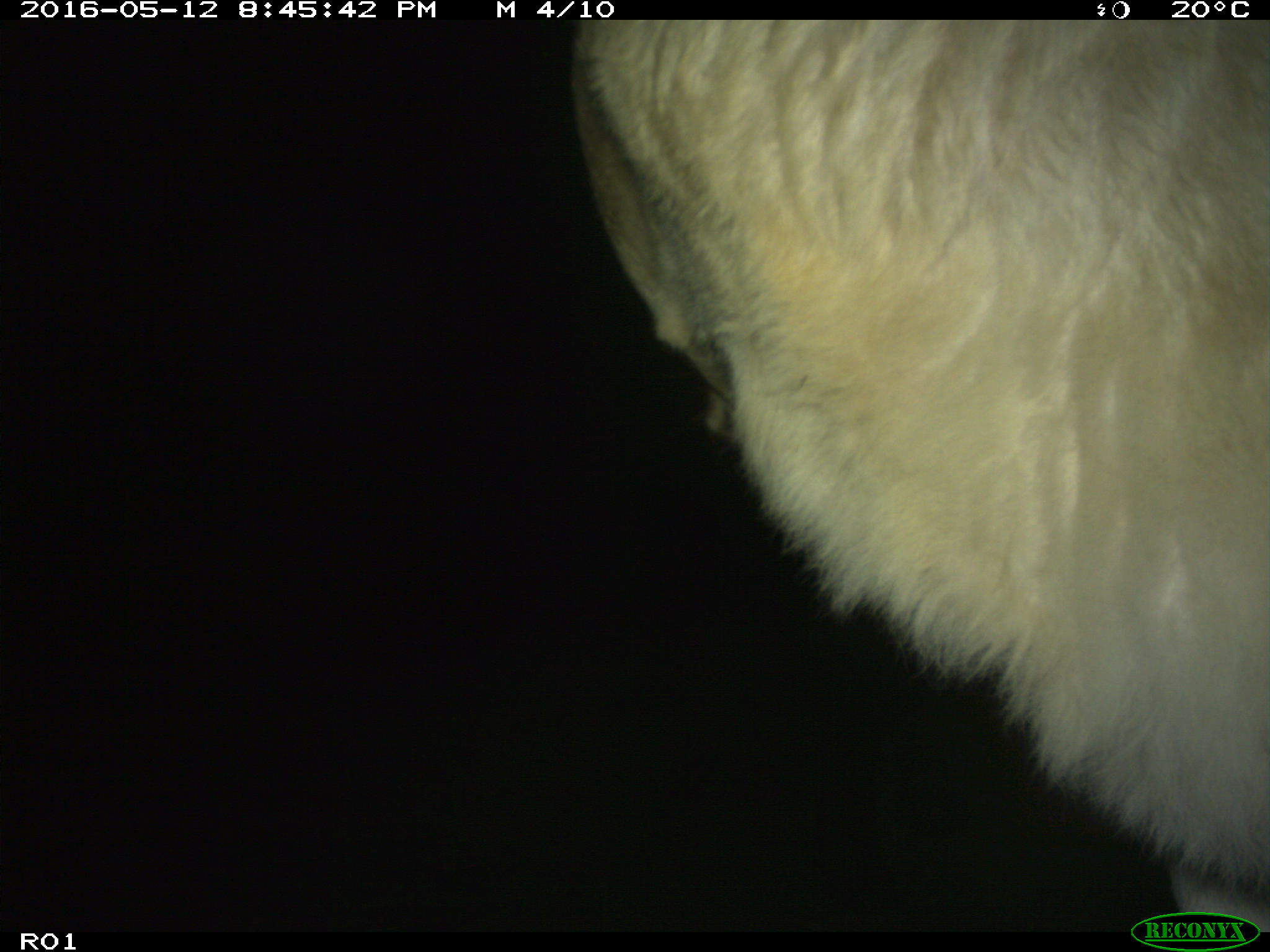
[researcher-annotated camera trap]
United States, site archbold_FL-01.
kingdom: Animalia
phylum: Chordata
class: Mammalia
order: Artiodactyla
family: Bovidae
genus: Bos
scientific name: Bos taurus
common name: domestic cow